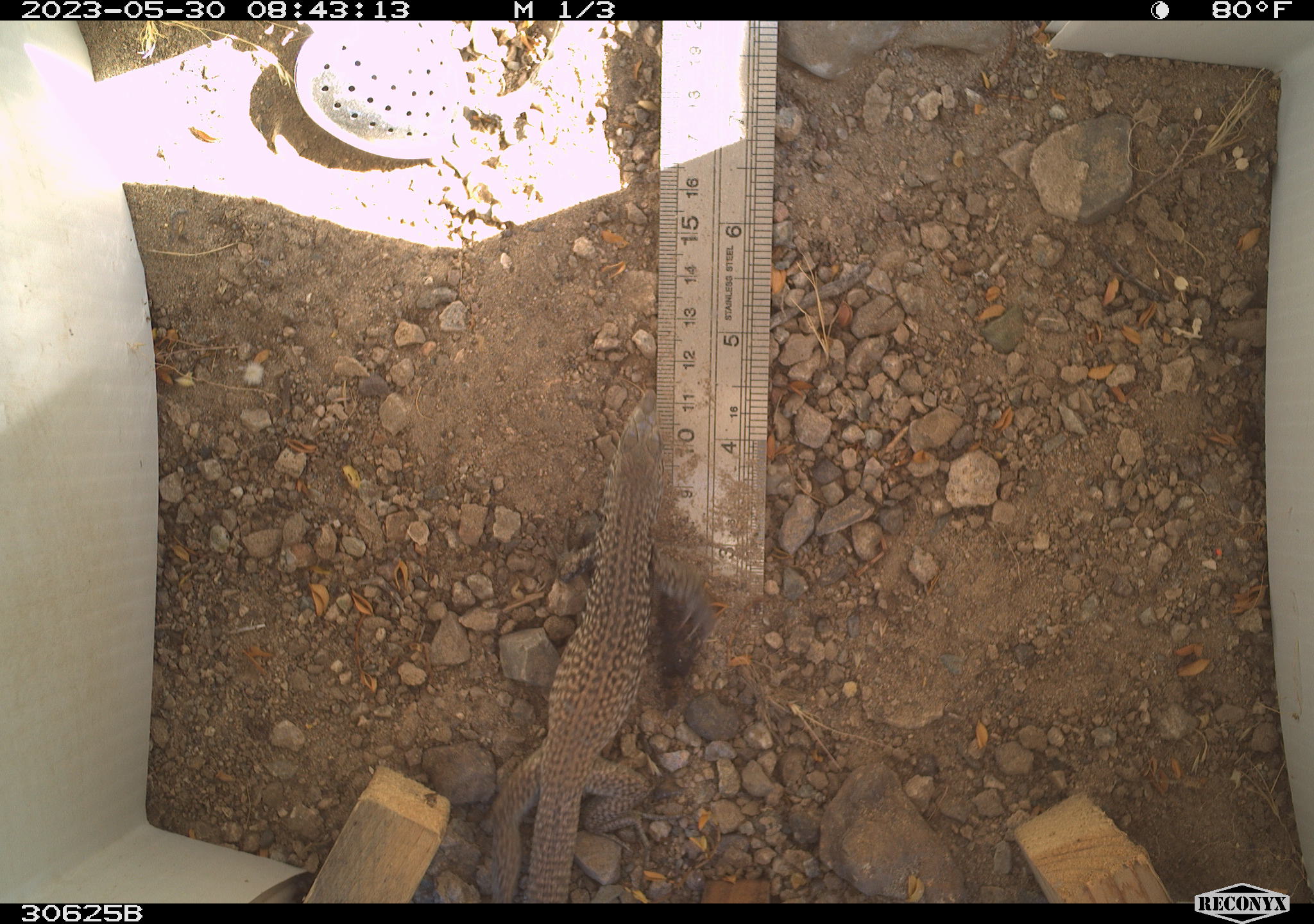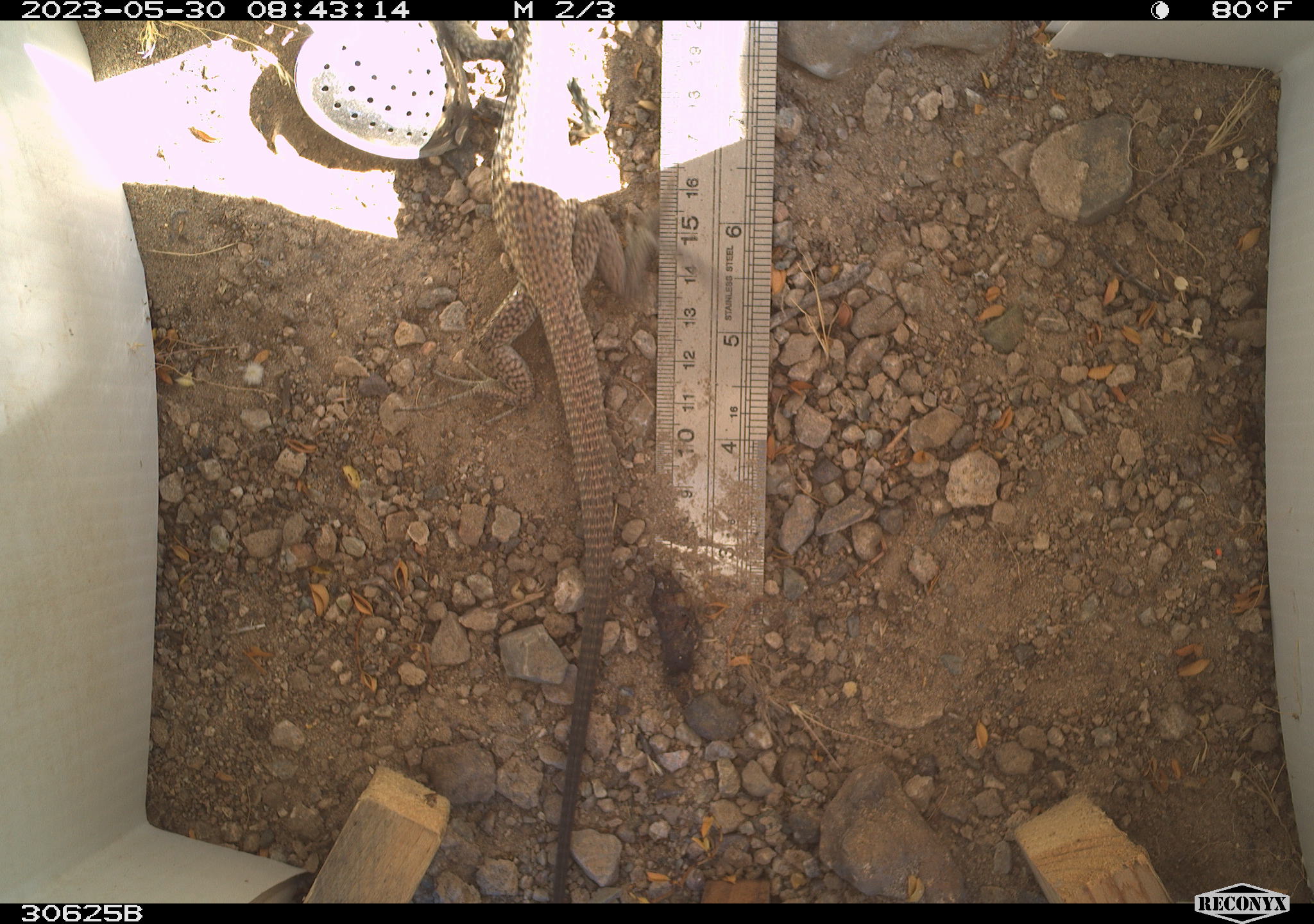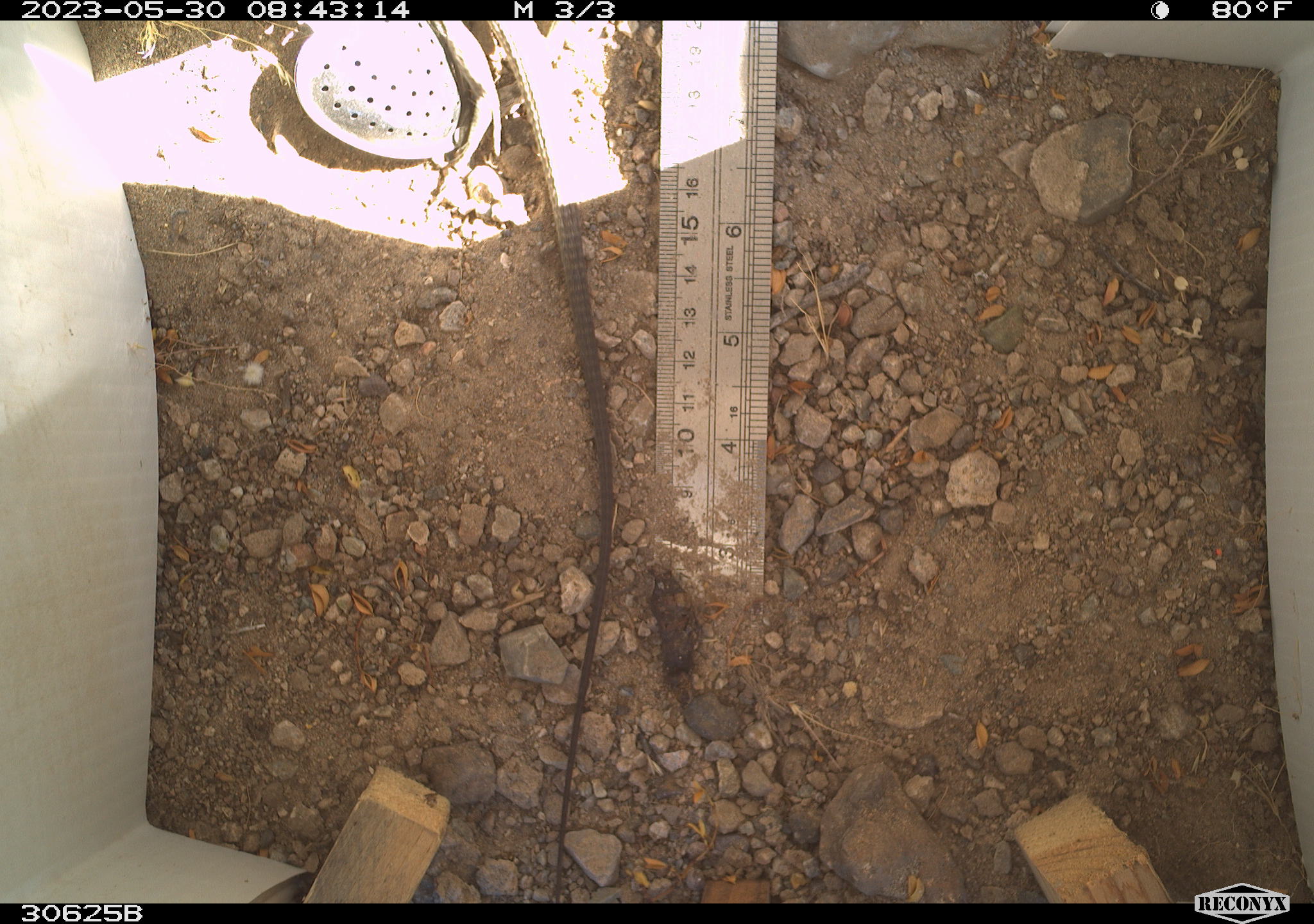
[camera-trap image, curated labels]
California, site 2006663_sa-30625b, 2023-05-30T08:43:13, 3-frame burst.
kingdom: Animalia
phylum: Chordata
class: Reptilia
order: Squamata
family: Teiidae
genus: Aspidoscelis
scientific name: Aspidoscelis tigris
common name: western whiptail